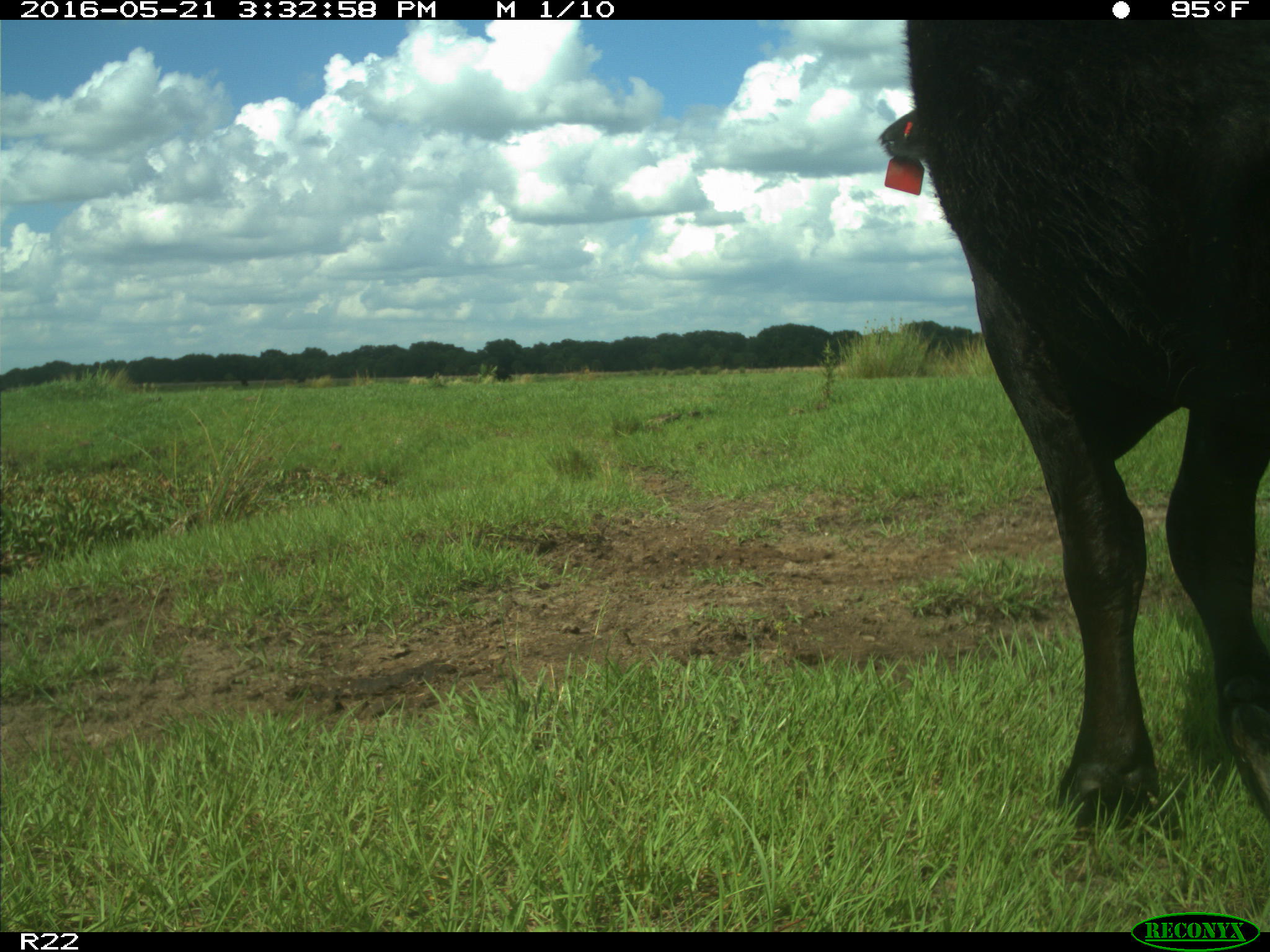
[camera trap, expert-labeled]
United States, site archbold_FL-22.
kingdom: Animalia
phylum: Chordata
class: Mammalia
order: Artiodactyla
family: Bovidae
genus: Bos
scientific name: Bos taurus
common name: domestic cow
Bos taurus (domestic cow).